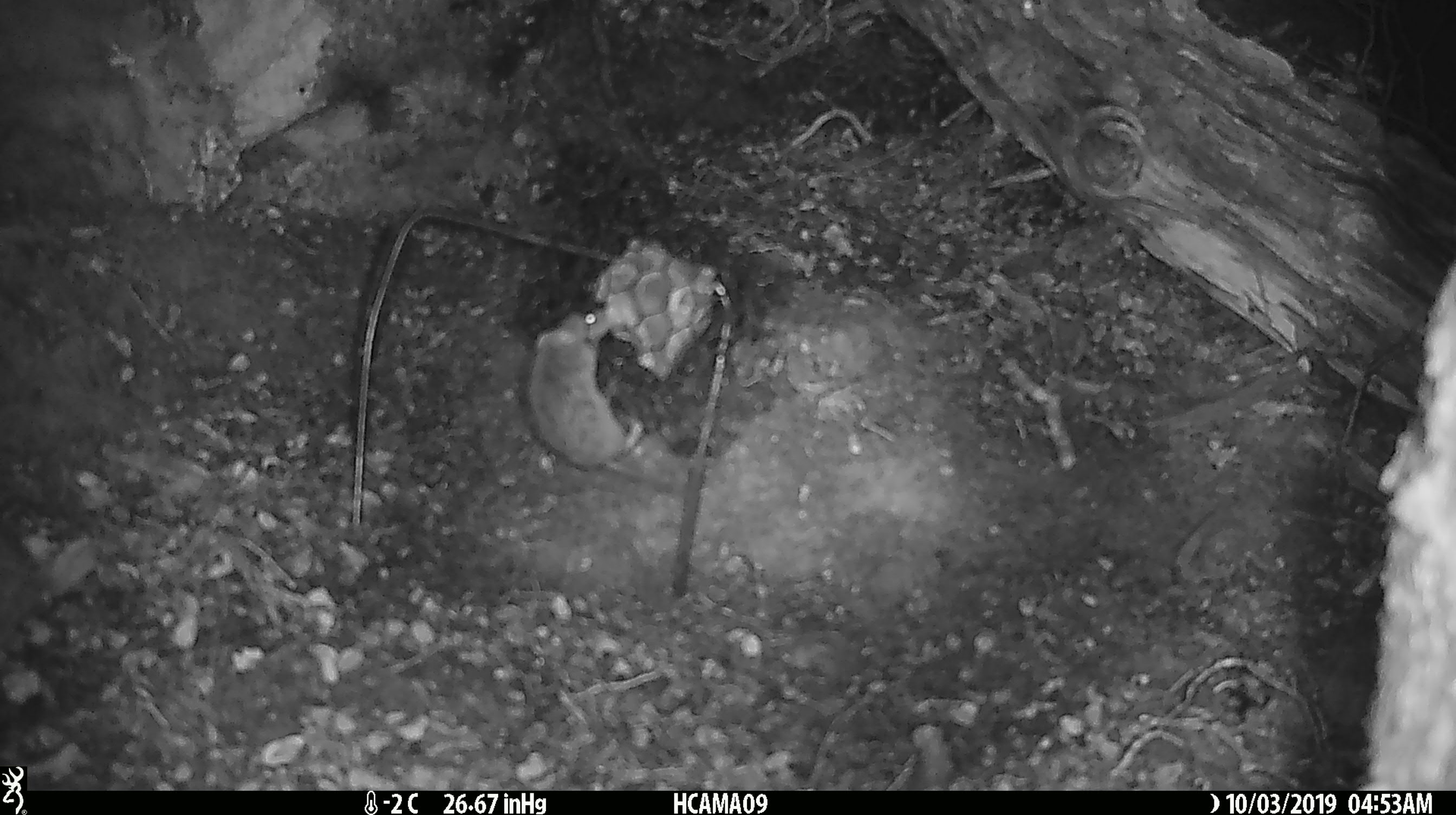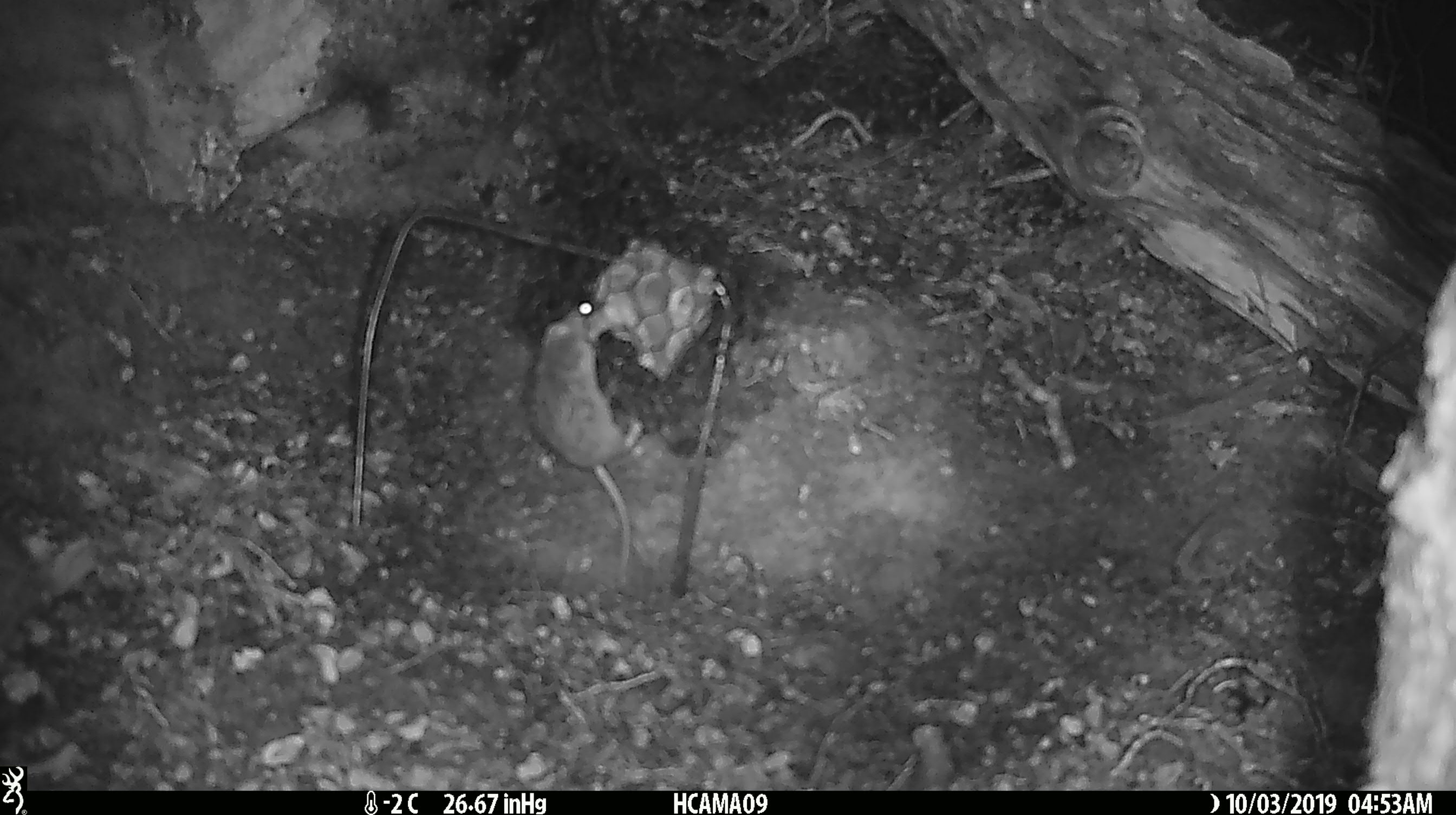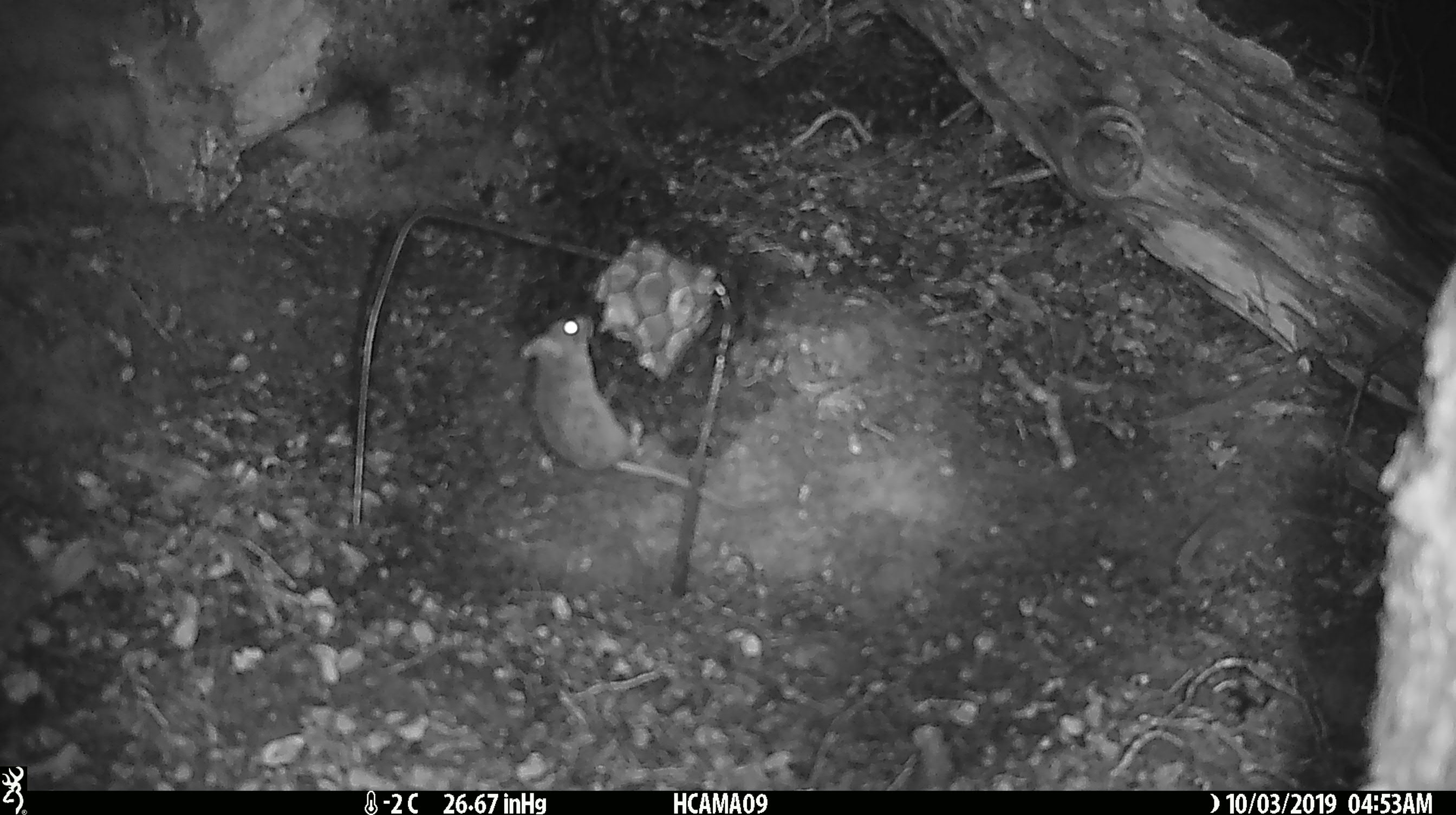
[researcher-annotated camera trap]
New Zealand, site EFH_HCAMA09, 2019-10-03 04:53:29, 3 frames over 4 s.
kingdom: Animalia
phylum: Chordata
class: Mammalia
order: Rodentia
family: Muridae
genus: Mus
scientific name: Mus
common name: mouse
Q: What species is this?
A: Mouse (Mus).